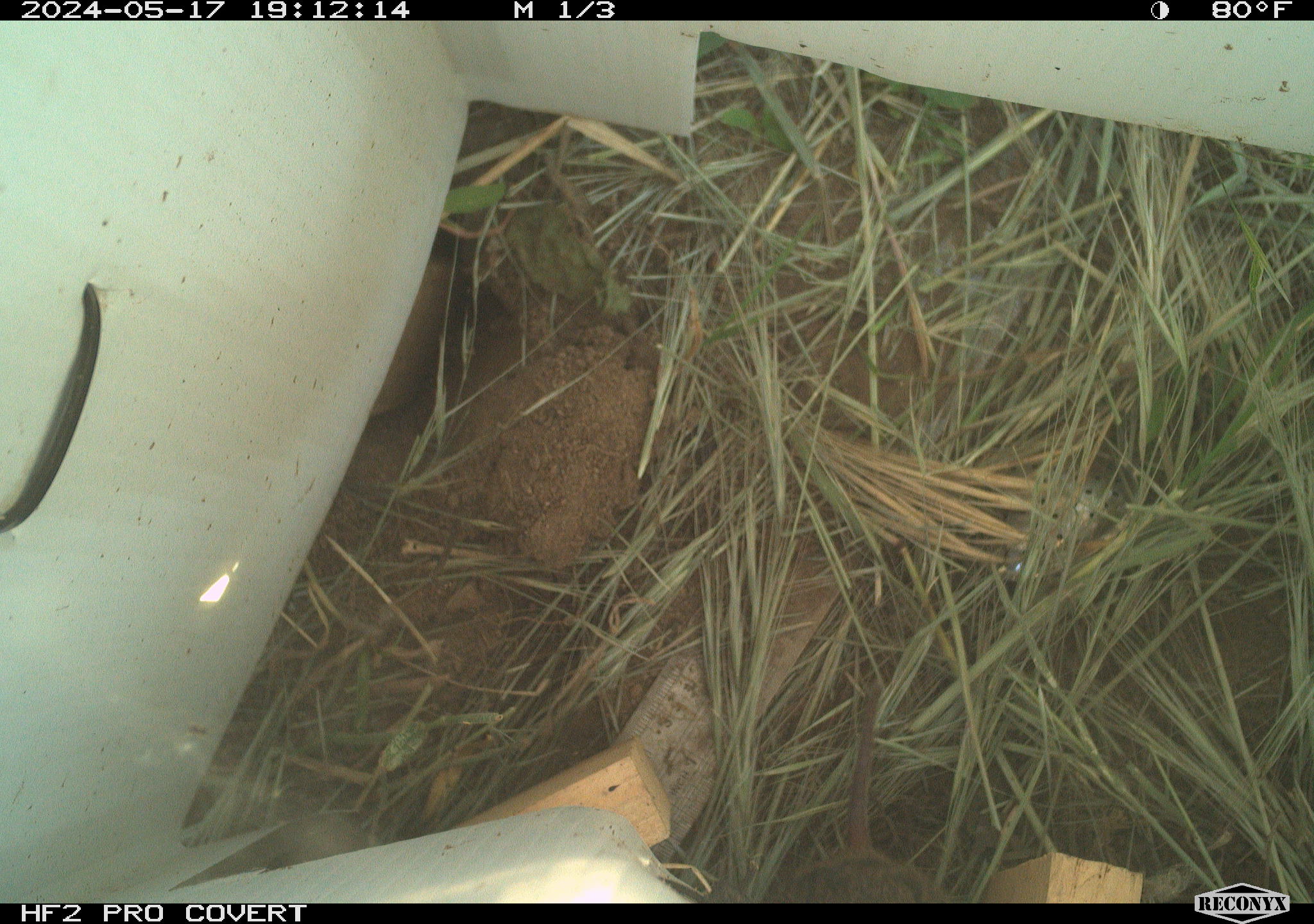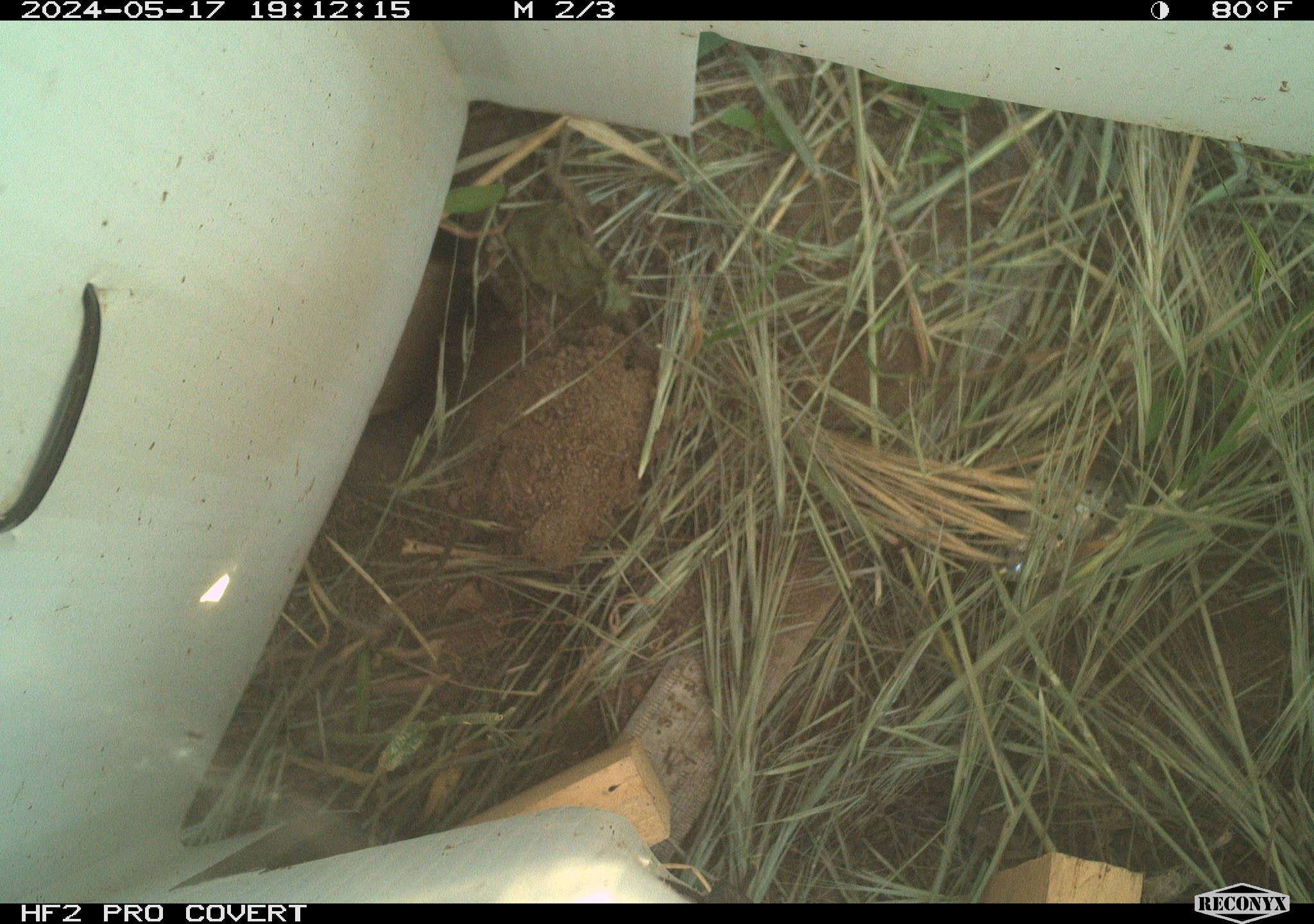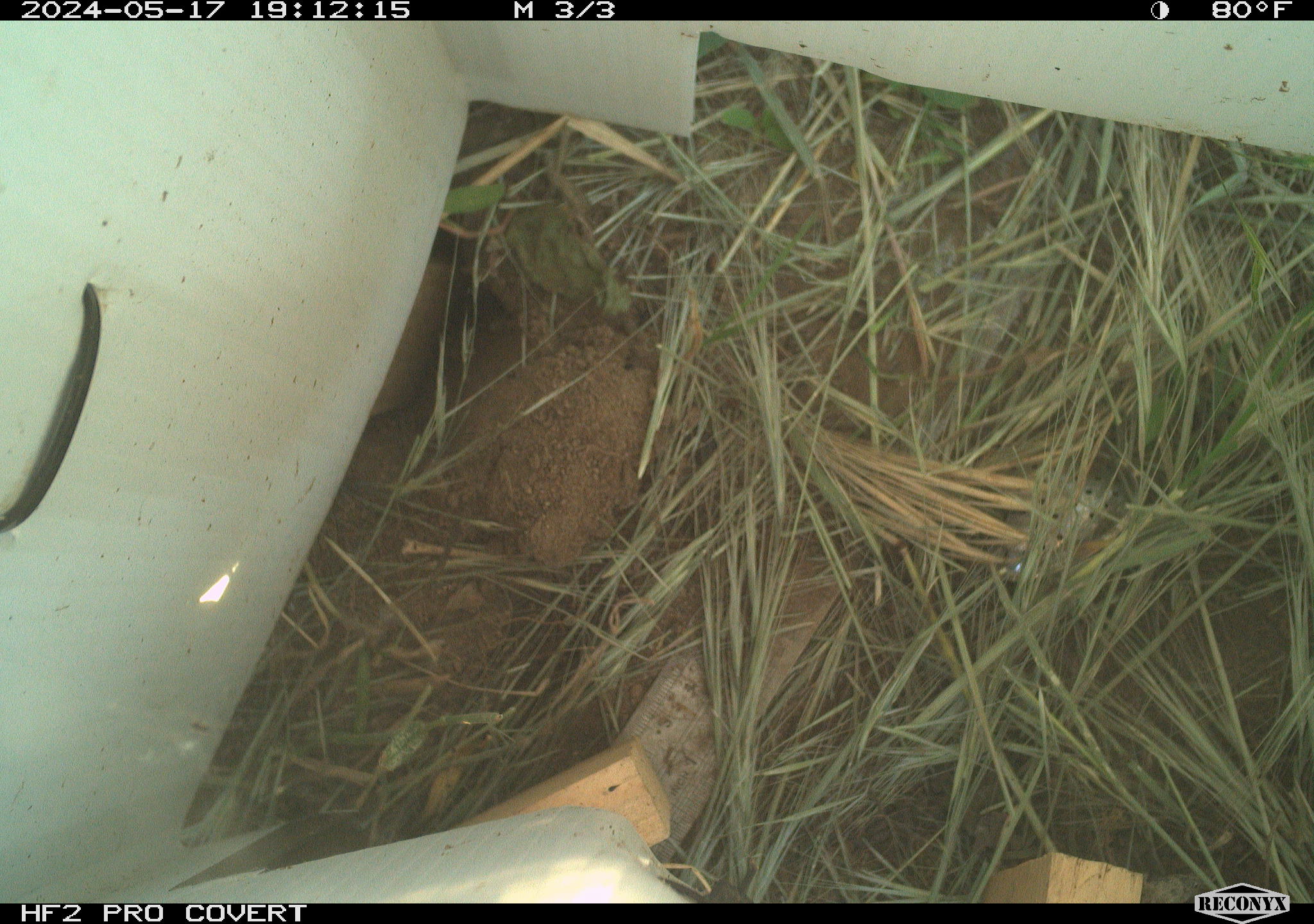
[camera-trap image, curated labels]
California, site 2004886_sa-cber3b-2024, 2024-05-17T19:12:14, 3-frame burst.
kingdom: Animalia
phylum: Chordata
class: Mammalia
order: Rodentia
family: Cricetidae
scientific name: Arvicolinae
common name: voles, lemmings, and muskrats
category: arvicolinae subfamily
Arvicolinae subfamily (voles, lemmings, and muskrats) (Arvicolinae).